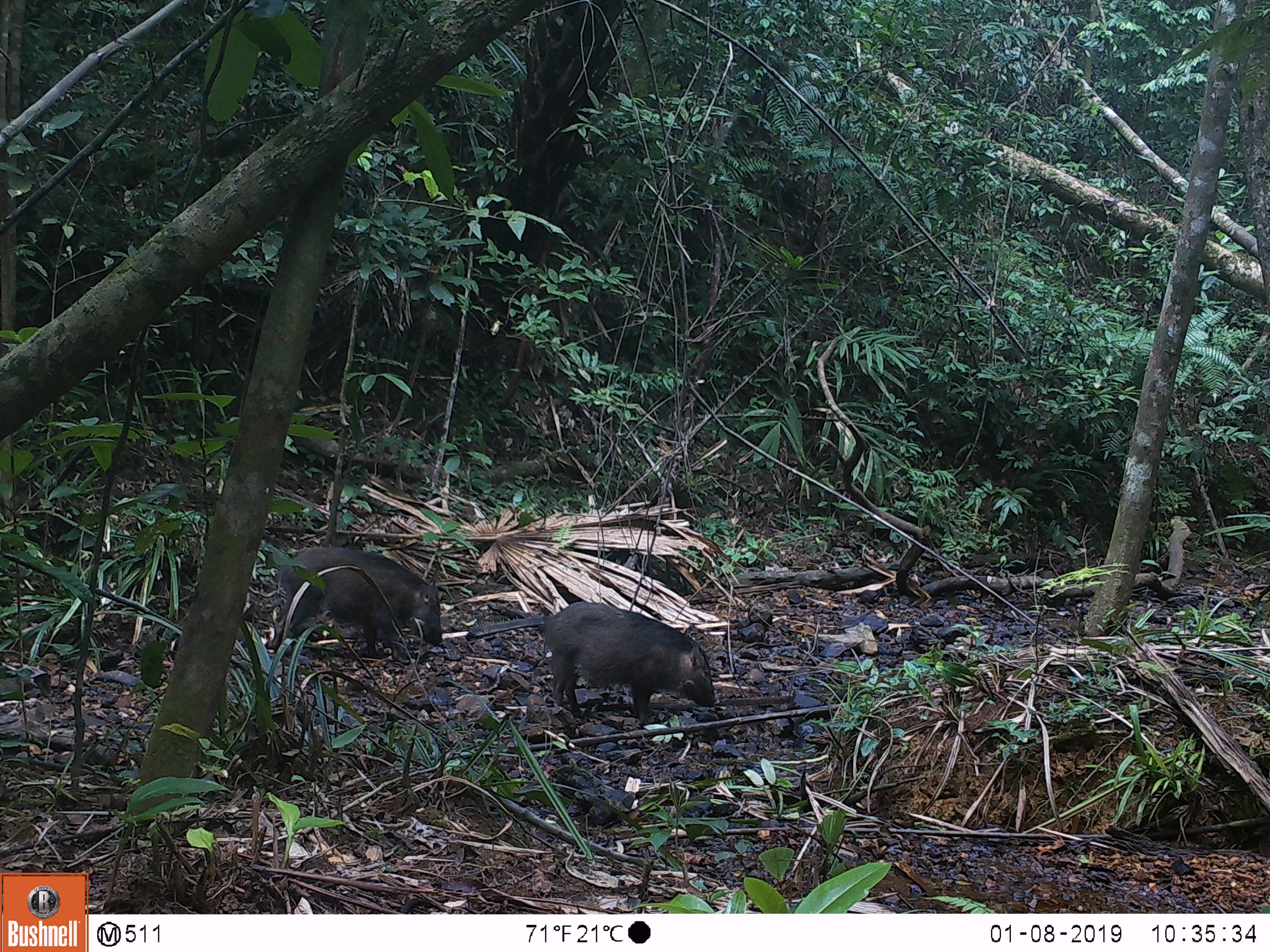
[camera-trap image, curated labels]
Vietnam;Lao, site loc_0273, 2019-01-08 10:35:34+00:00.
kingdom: Animalia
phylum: Chordata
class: Mammalia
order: Artiodactyla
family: Suidae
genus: Sus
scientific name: Sus scrofa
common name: eurasian wild pig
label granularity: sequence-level